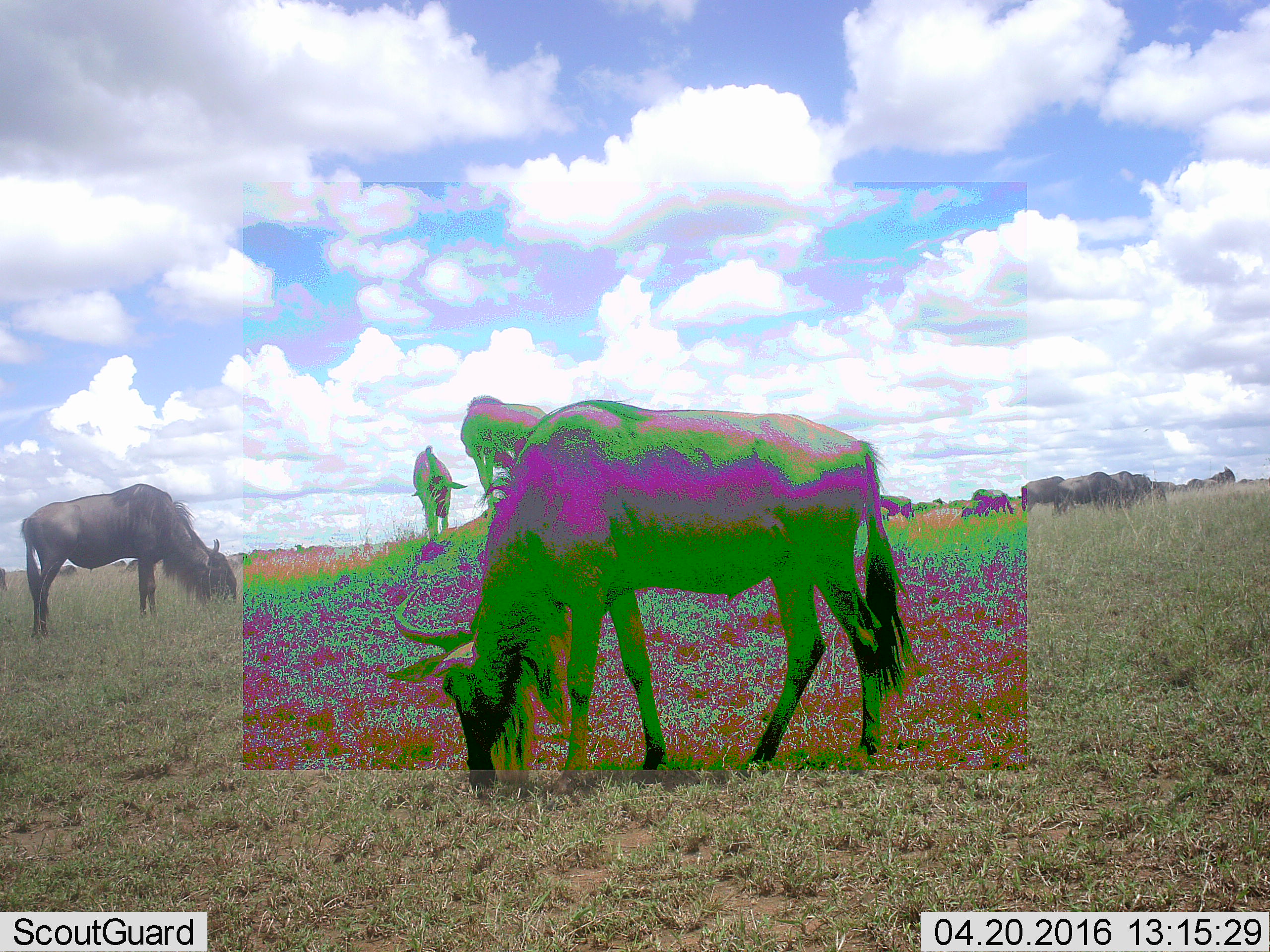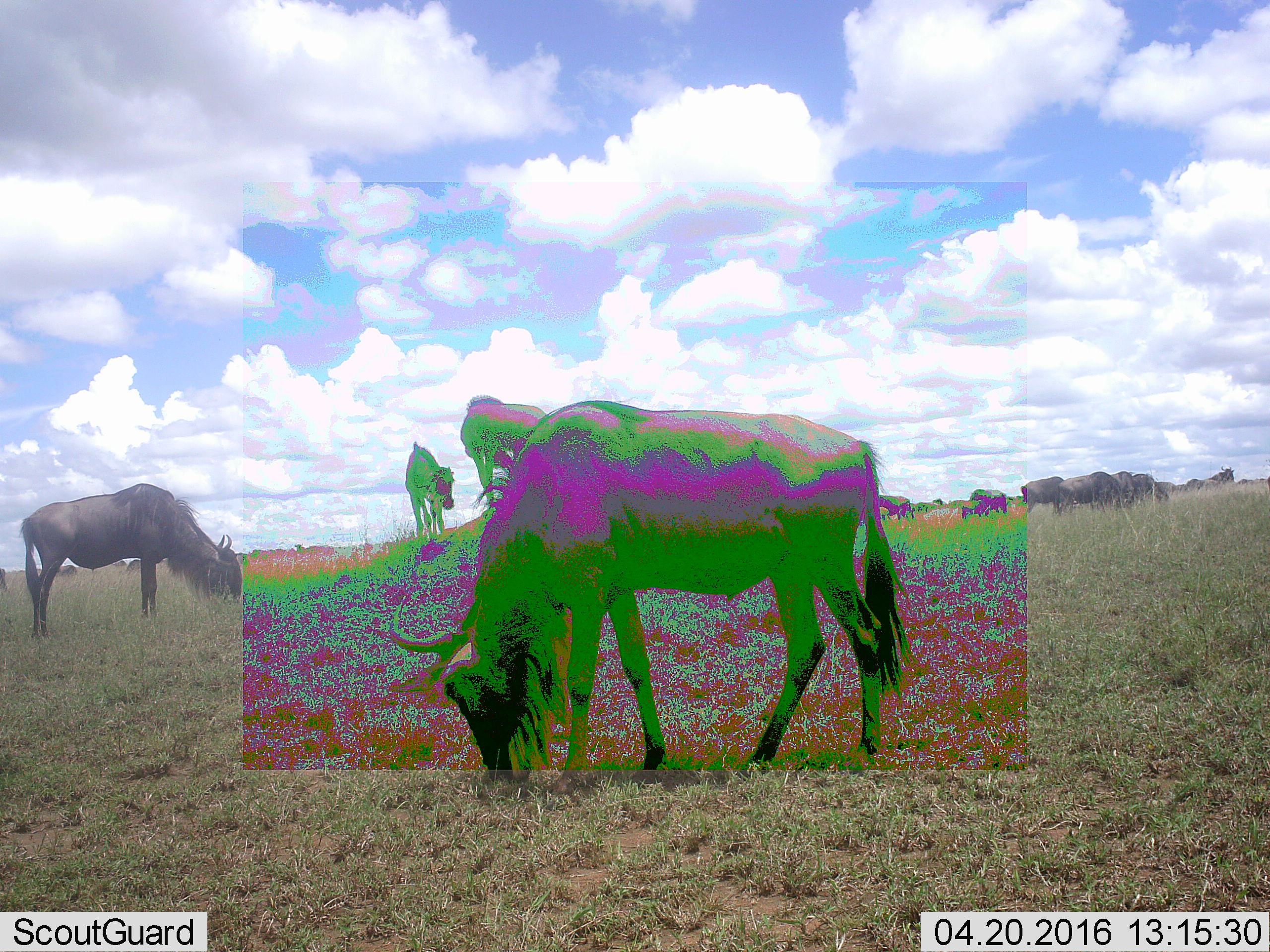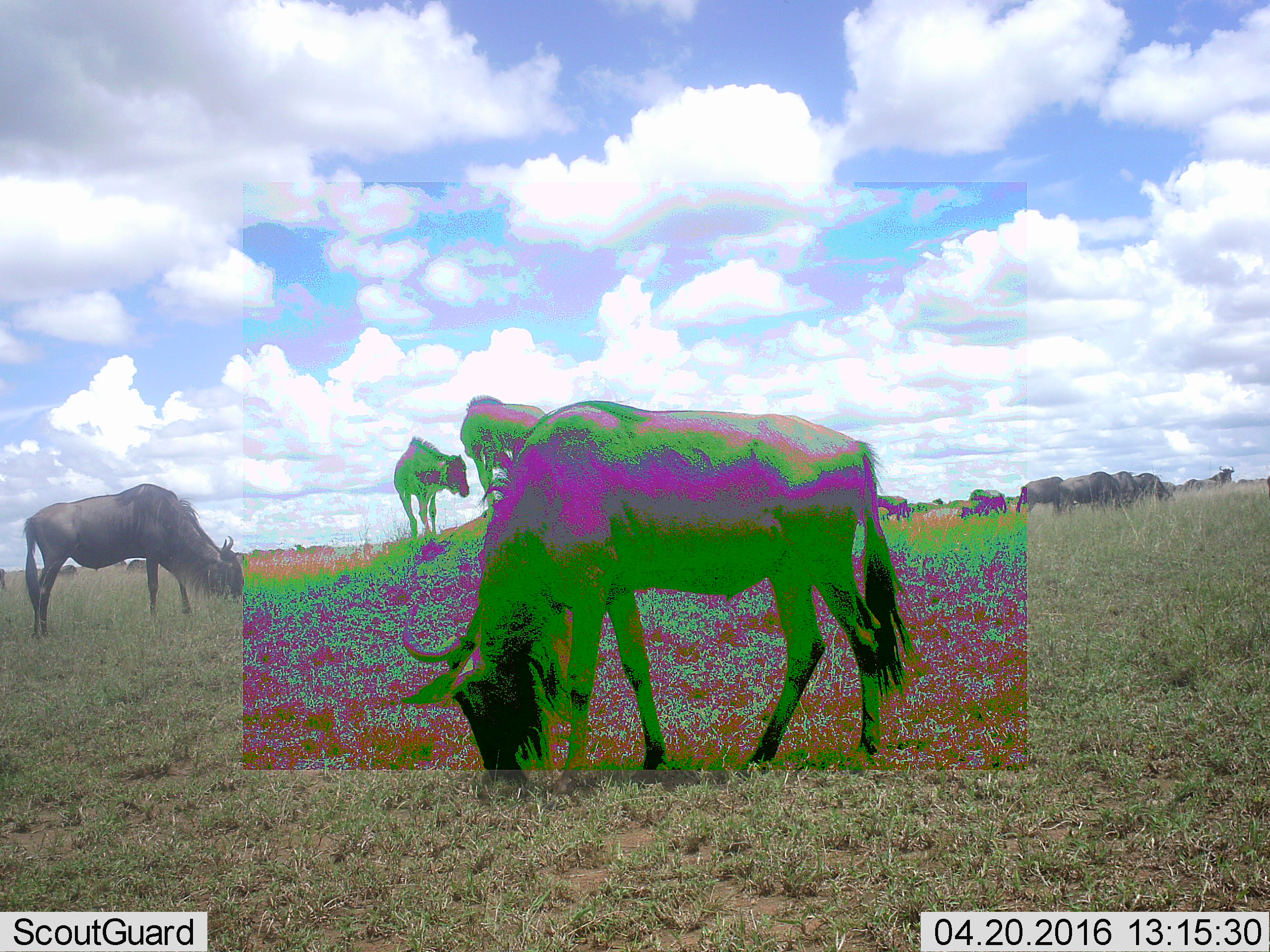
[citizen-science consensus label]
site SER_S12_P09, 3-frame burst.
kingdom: Animalia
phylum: Chordata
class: Mammalia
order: Artiodactyla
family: Bovidae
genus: Connochaetes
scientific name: Connochaetes taurinus taurinus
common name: blue wildebeest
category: wildebeestblue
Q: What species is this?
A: Wildebeestblue (blue wildebeest) (Connochaetes taurinus taurinus).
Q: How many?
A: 11-50.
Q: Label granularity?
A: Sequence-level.